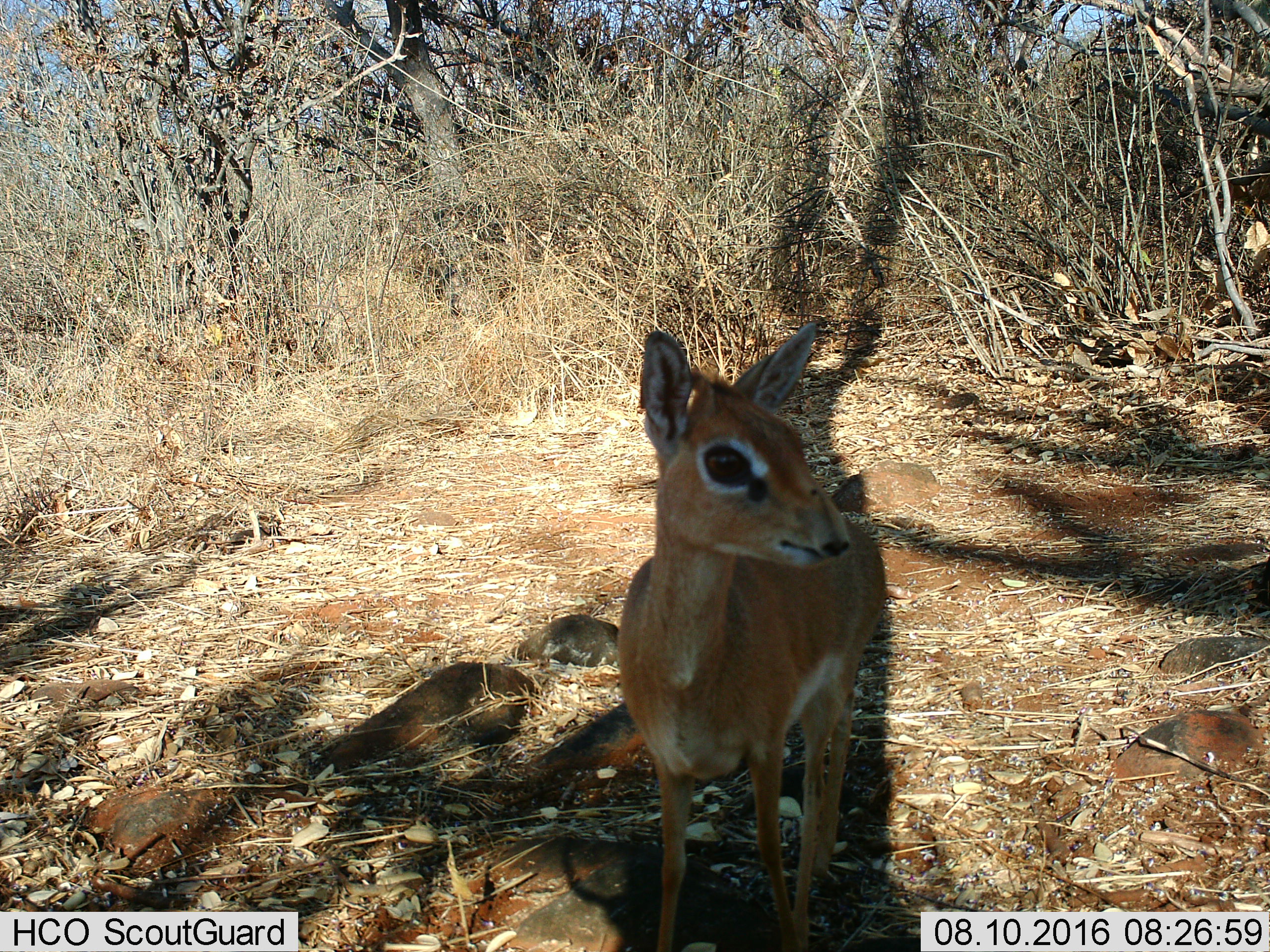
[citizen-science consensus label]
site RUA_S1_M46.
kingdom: Animalia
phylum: Chordata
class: Mammalia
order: Artiodactyla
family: Bovidae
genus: Madoqua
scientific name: Madoqua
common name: dik-dik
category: dikdik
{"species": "dikdik (dik-dik) (Madoqua)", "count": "1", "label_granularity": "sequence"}